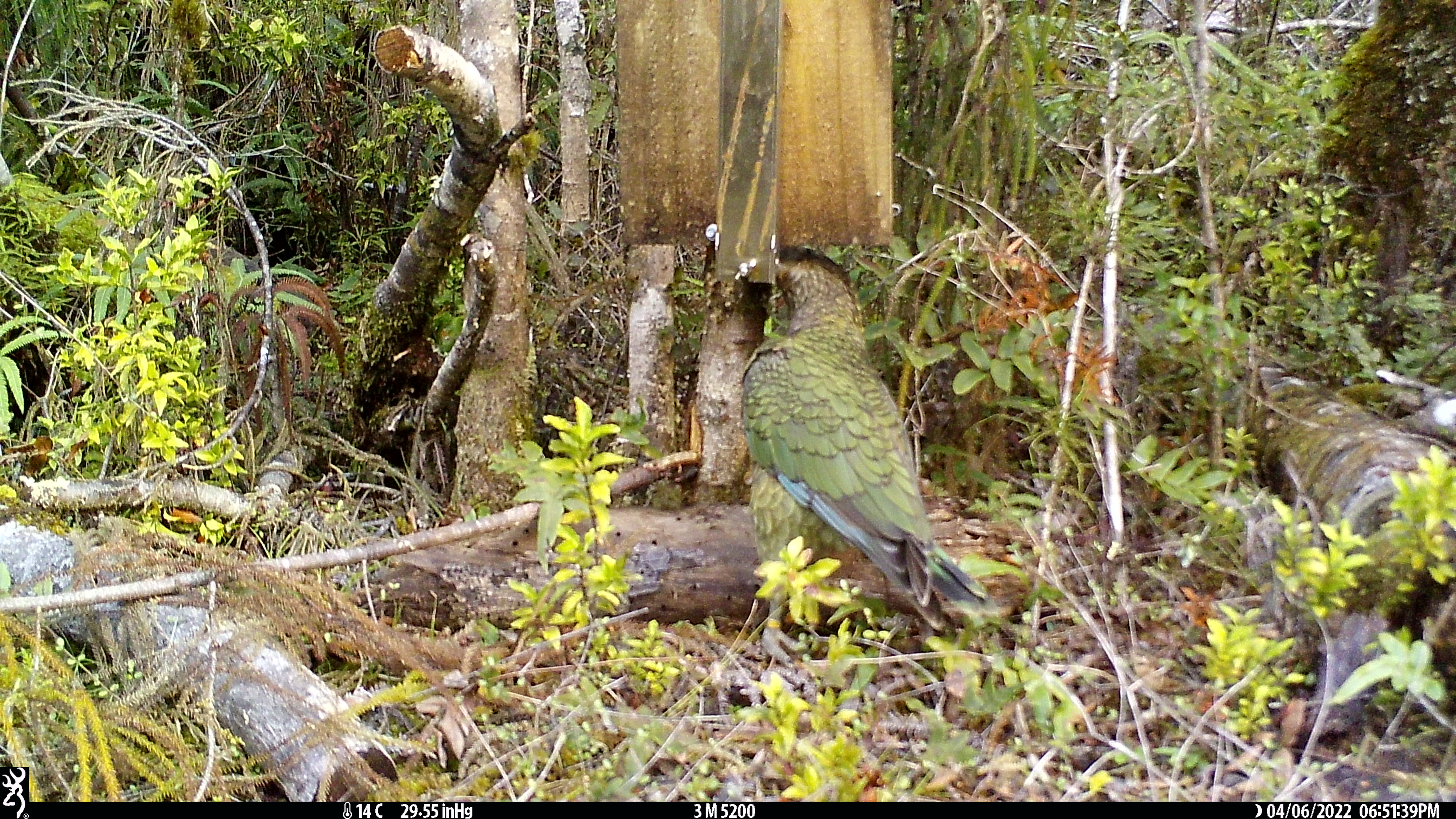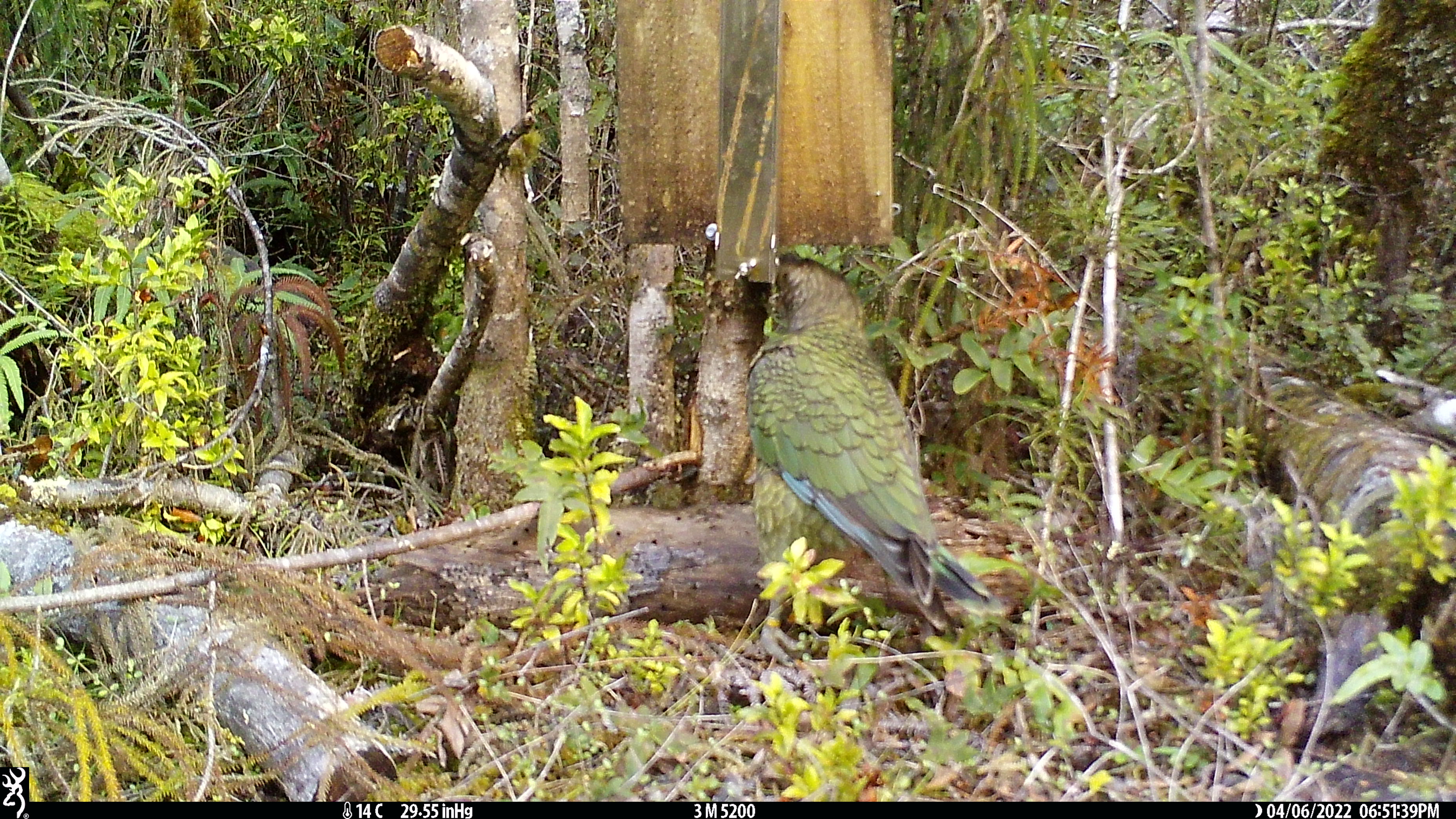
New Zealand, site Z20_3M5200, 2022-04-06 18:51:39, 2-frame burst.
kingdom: Animalia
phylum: Chordata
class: Aves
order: Psittaciformes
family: Strigopidae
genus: Nestor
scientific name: Nestor notabilis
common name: kea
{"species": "kea (Nestor notabilis)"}